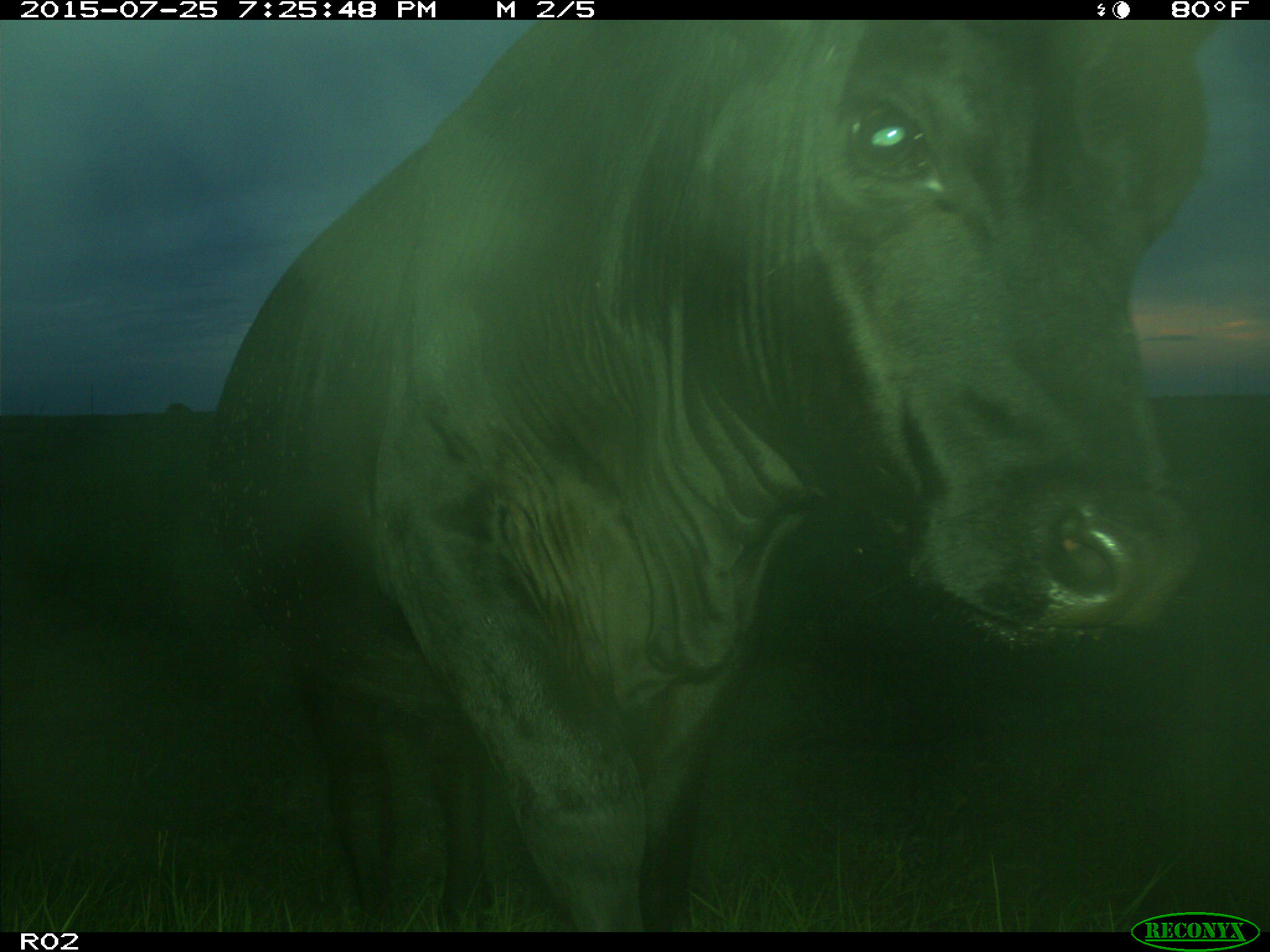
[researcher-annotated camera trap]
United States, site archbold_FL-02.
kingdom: Animalia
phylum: Chordata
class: Mammalia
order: Artiodactyla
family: Bovidae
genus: Bos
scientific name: Bos taurus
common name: domestic cow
Bos taurus (domestic cow).